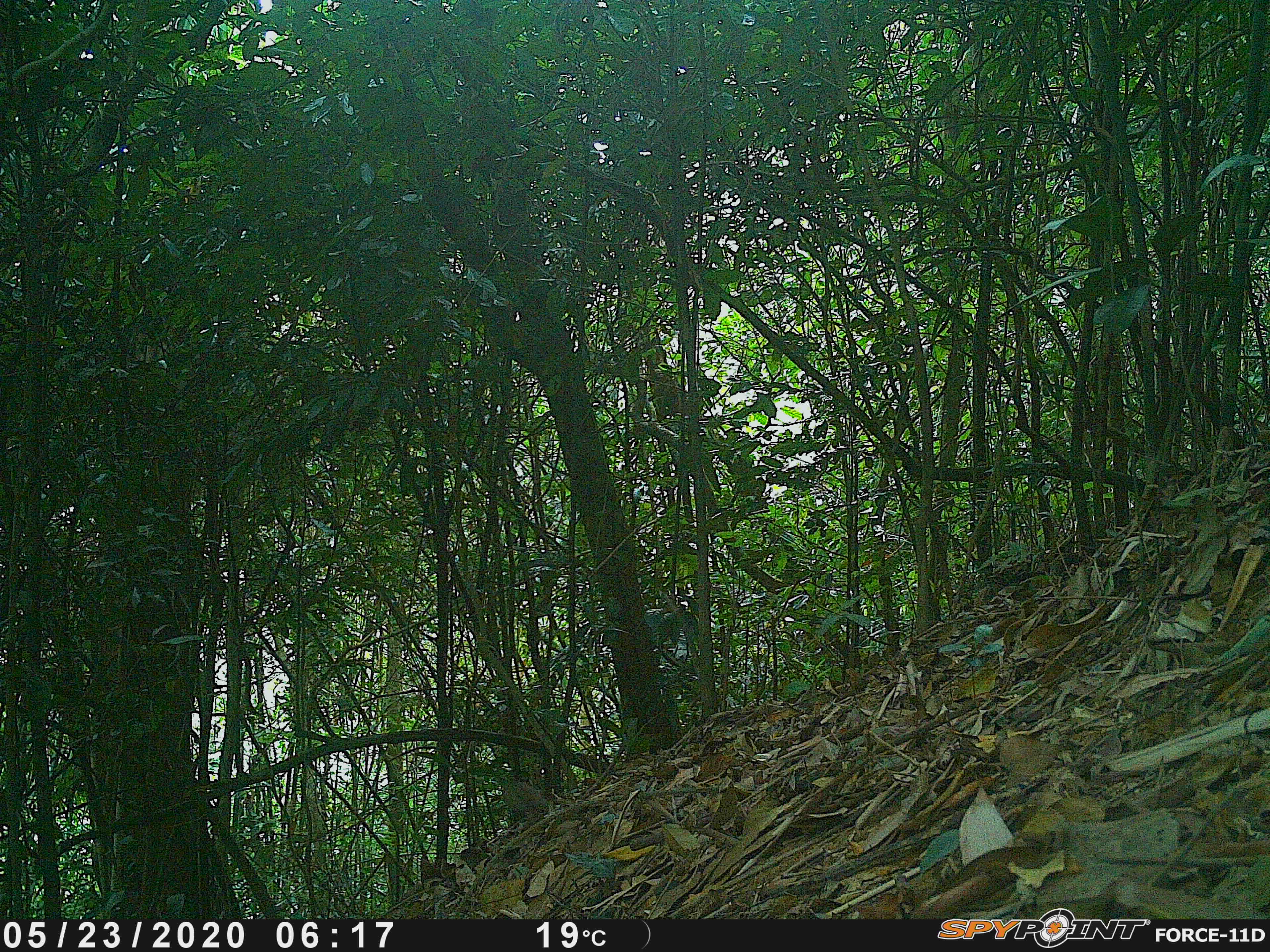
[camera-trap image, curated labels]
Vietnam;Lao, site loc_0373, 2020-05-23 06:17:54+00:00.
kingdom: Animalia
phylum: Chordata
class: Mammalia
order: Primates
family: Cercopithecidae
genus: Pygathrix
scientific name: Pygathrix nemaeus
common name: red-shanked douc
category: red shanked douc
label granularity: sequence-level